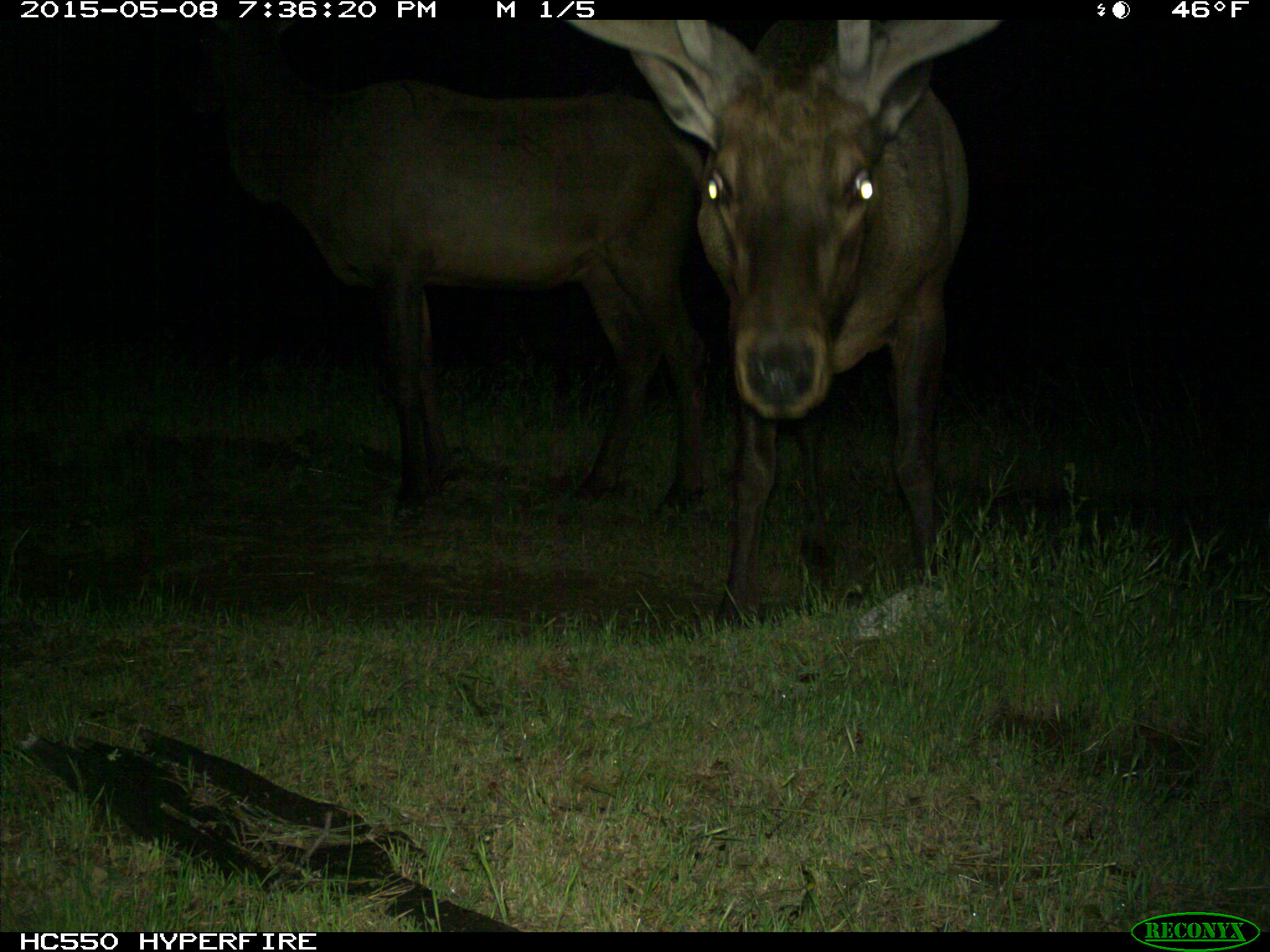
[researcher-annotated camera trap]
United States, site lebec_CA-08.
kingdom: Animalia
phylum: Chordata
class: Mammalia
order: Artiodactyla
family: Cervidae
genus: Cervus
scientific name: Cervus canadensis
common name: elk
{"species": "Cervus canadensis (elk)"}